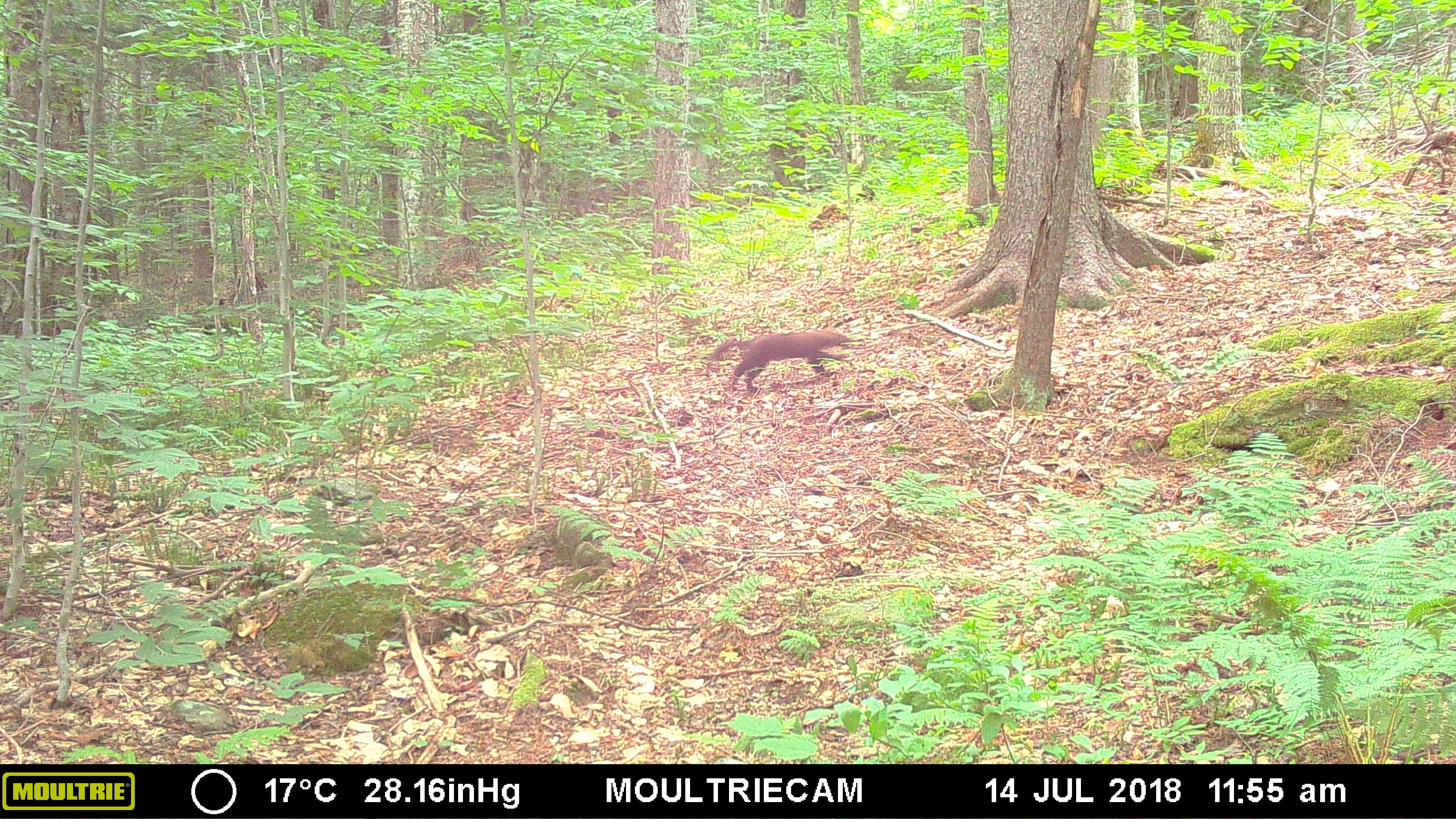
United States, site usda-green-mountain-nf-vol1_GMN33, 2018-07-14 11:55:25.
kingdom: Animalia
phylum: Chordata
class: Mammalia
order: Carnivora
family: Mustelidae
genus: Pekania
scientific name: Pekania pennanti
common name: fisher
Fisher (Pekania pennanti).